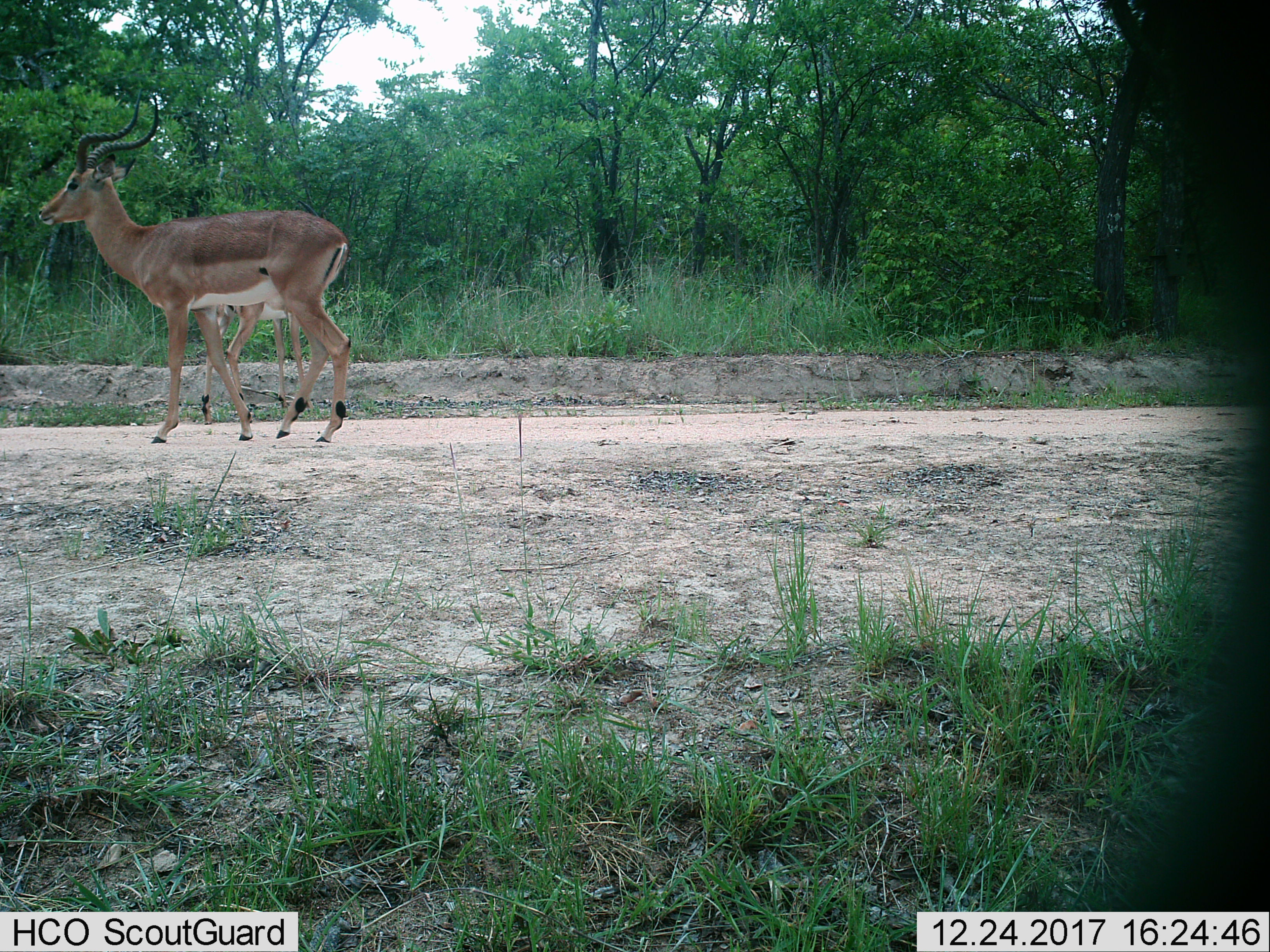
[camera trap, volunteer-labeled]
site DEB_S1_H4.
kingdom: Animalia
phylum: Chordata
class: Mammalia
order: Artiodactyla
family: Bovidae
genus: Aepyceros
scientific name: Aepyceros melampus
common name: impala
Impala (Aepyceros melampus), count 2. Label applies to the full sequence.